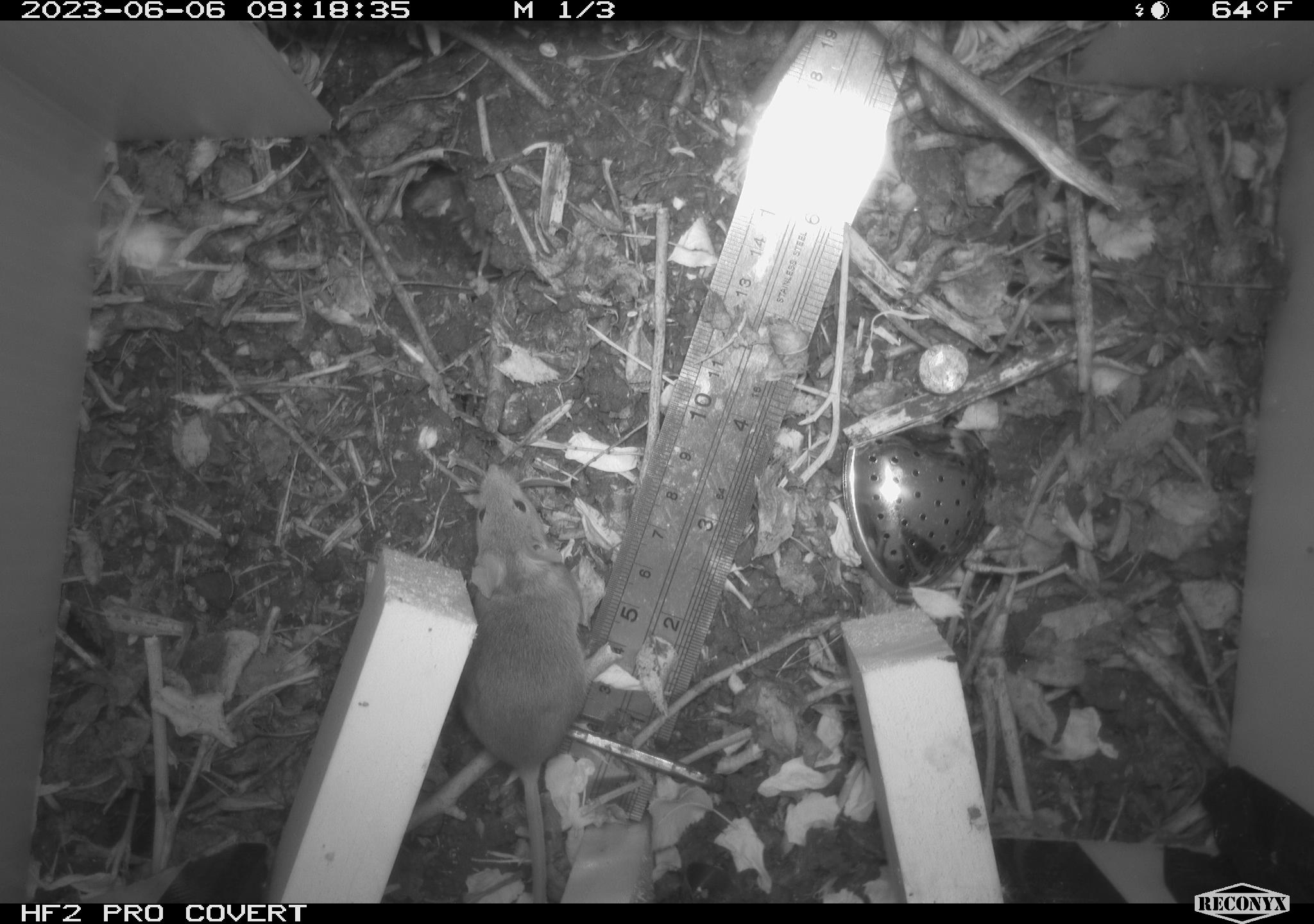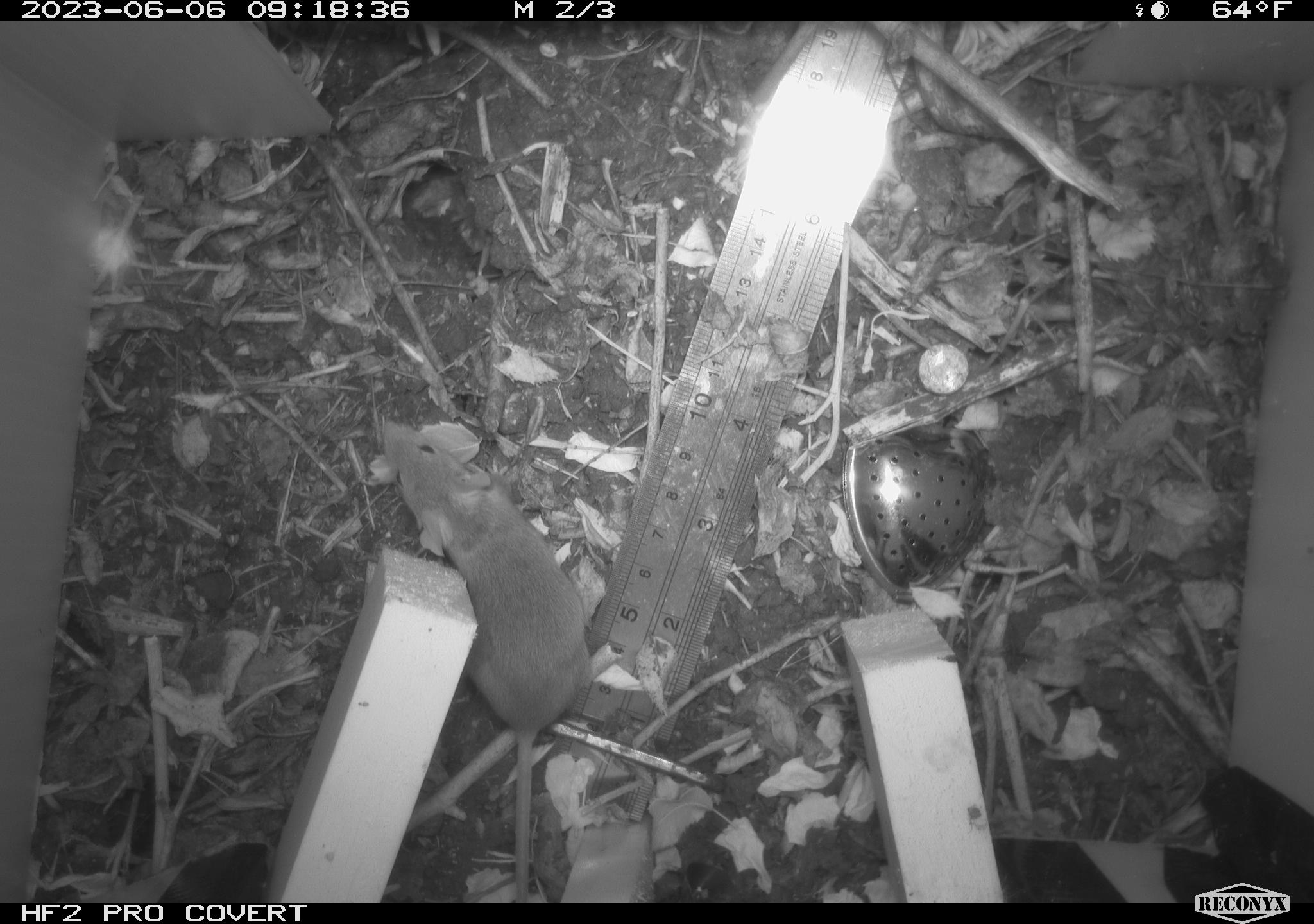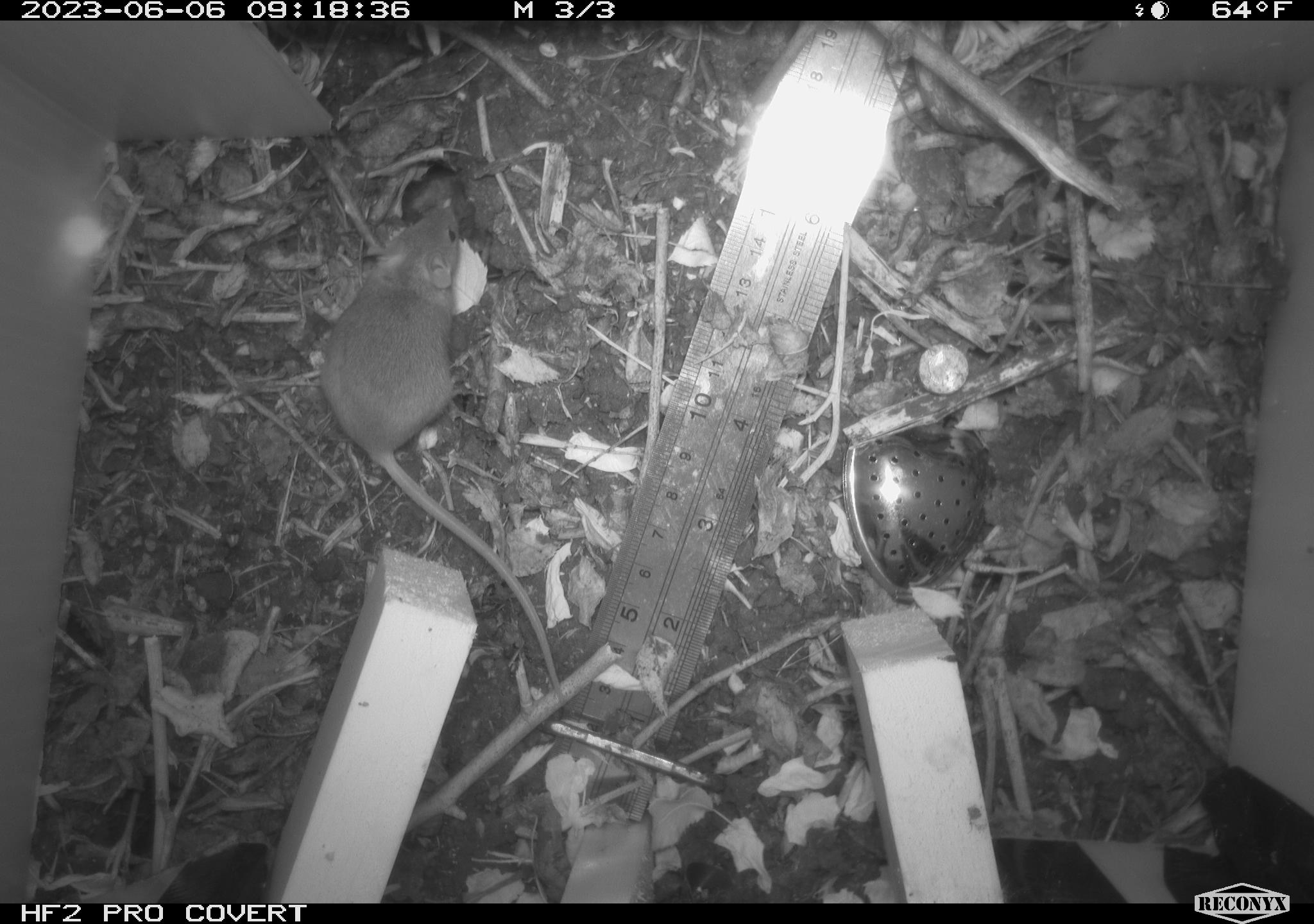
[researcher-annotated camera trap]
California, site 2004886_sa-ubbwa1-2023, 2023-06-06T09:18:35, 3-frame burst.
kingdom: Animalia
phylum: Chordata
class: Mammalia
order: Rodentia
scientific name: Rodentia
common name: rodent